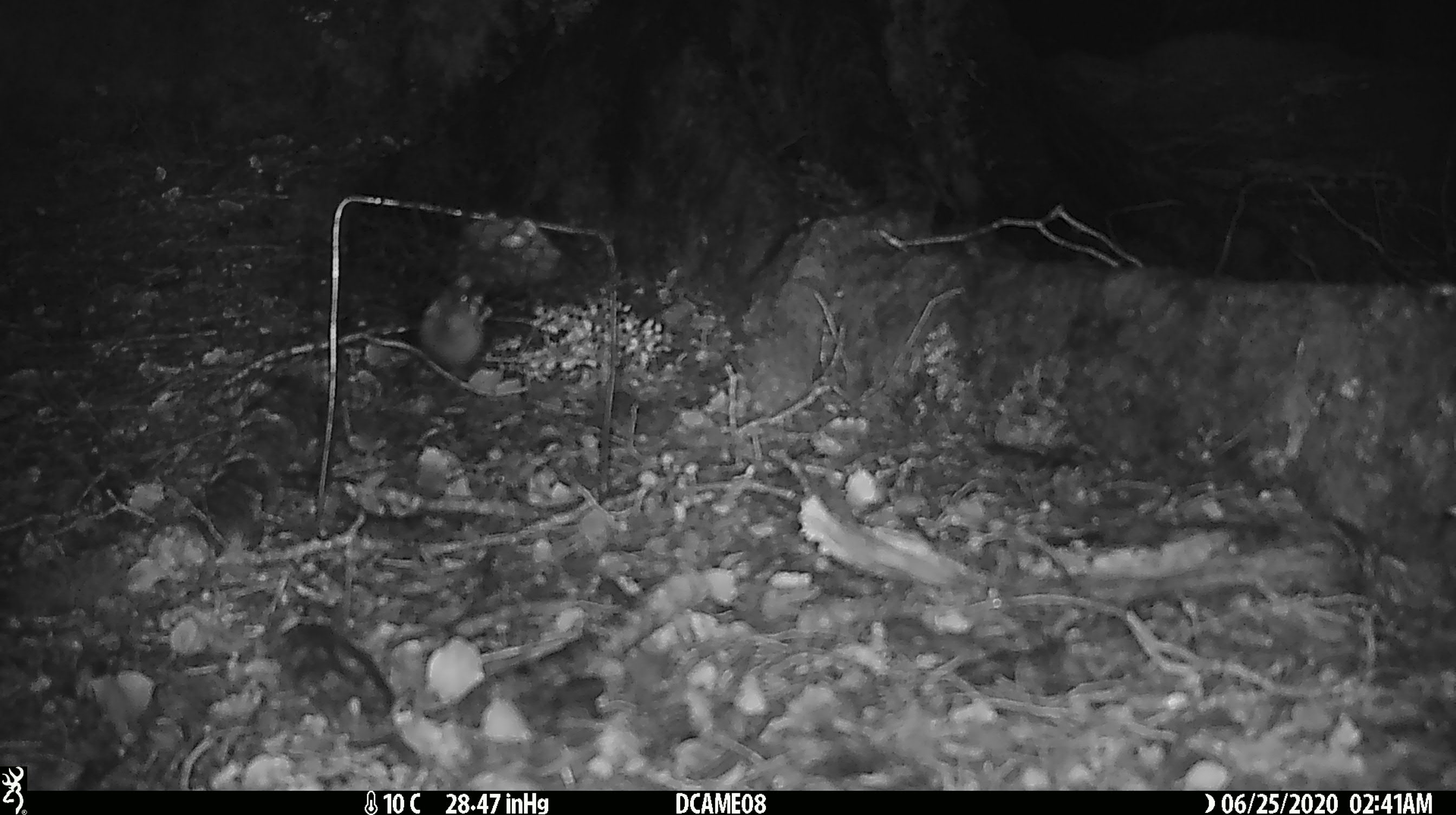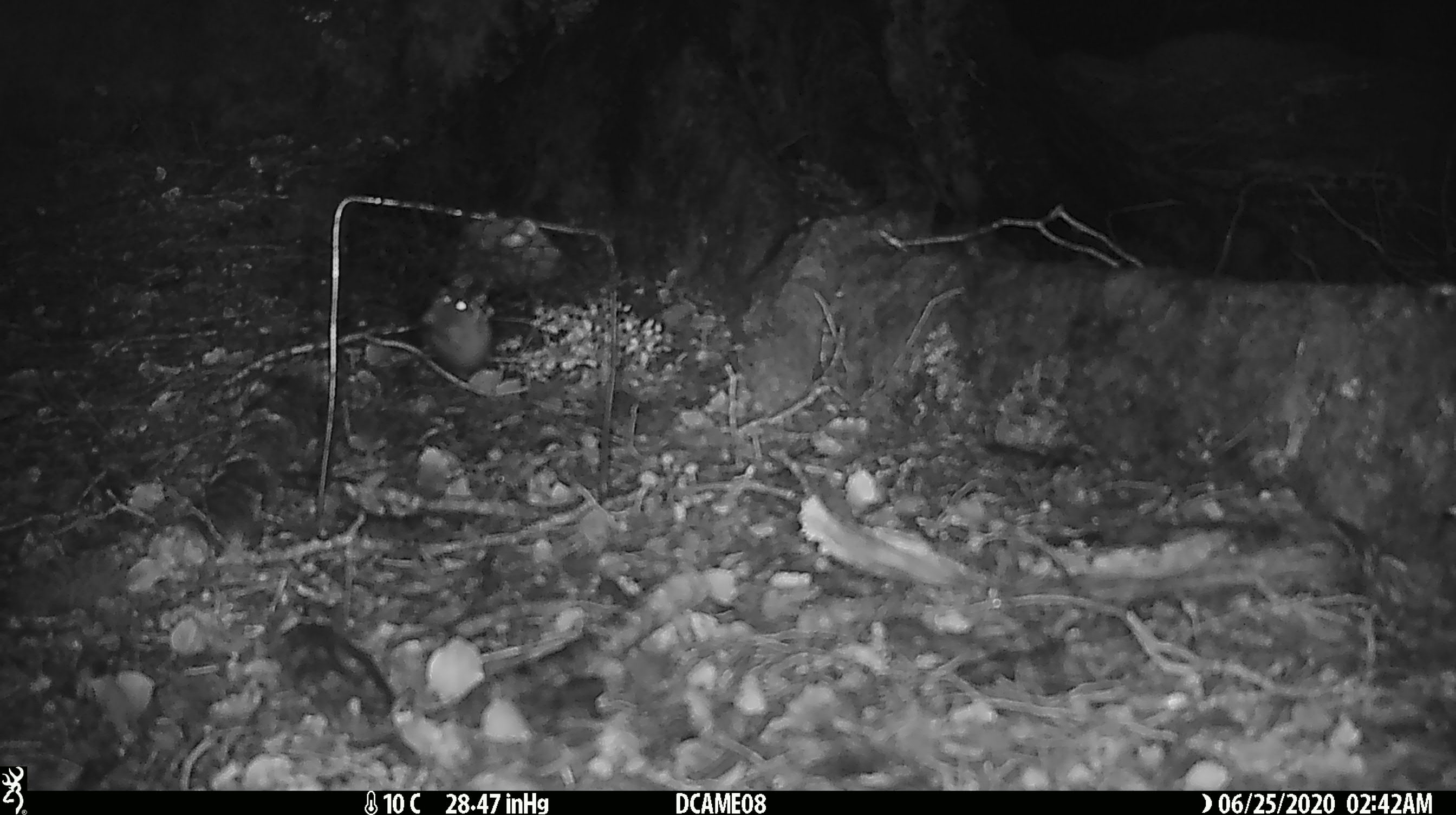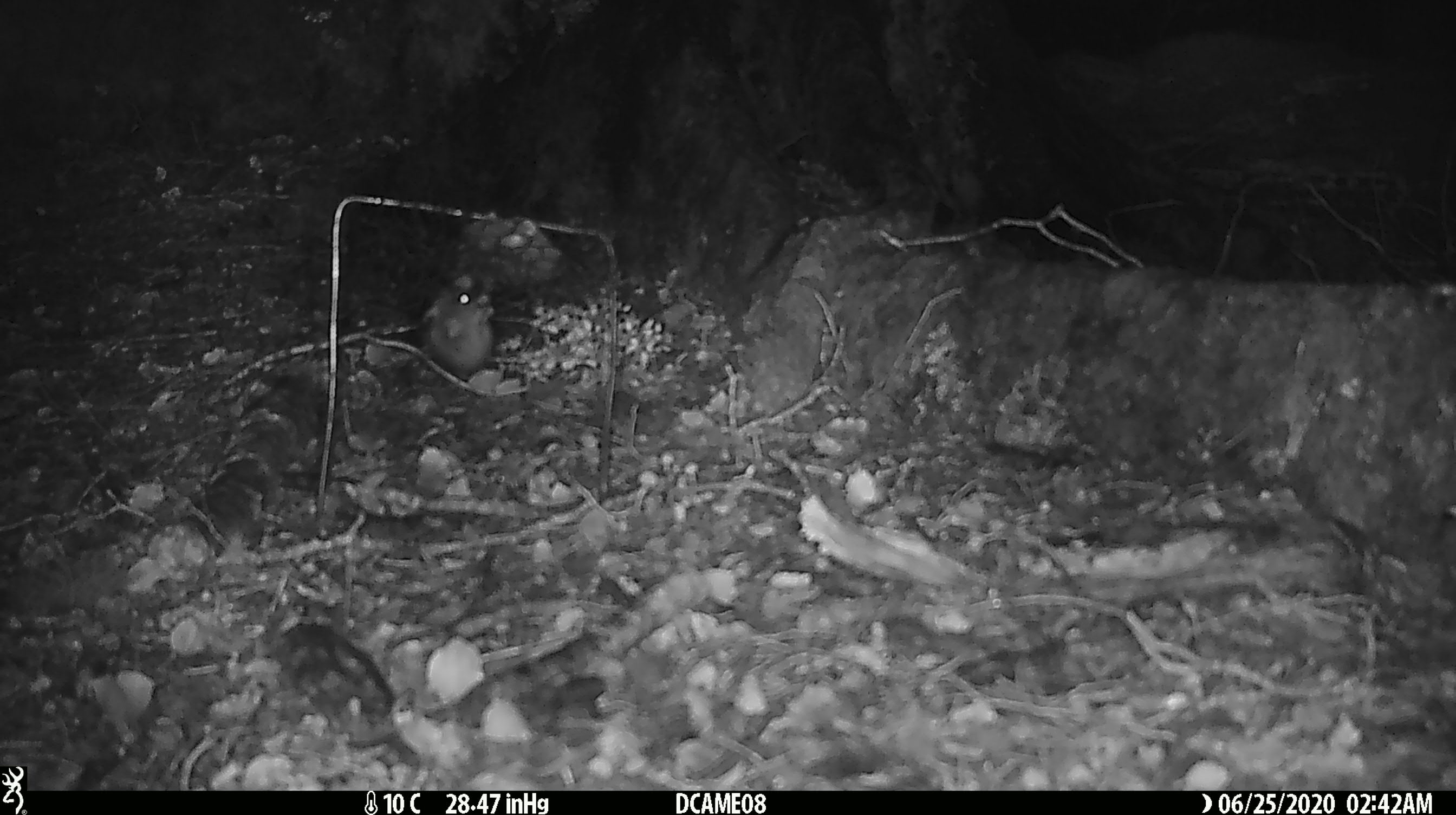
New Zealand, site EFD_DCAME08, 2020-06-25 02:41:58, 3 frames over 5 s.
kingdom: Animalia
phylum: Chordata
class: Mammalia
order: Rodentia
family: Muridae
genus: Mus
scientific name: Mus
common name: mouse